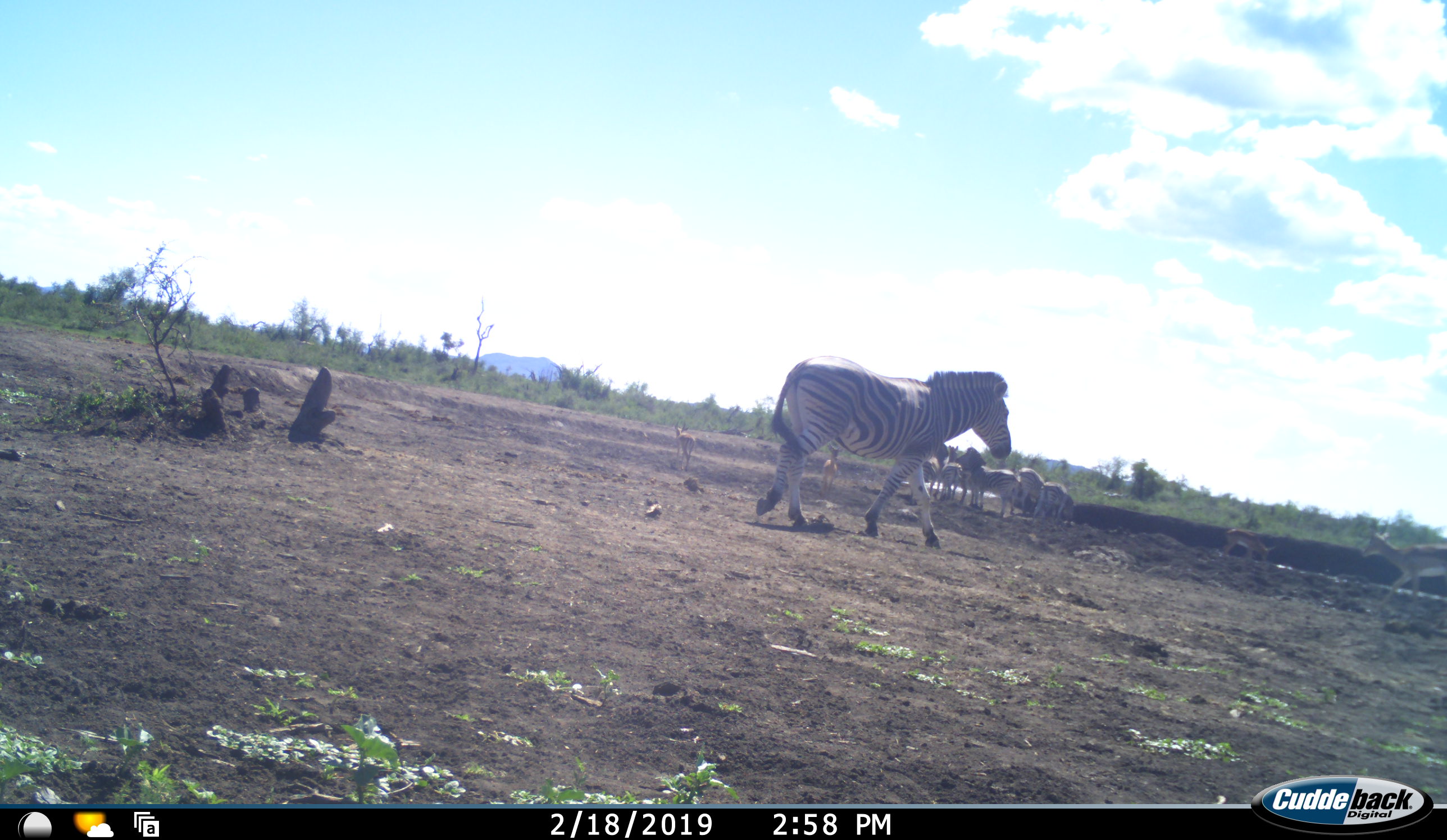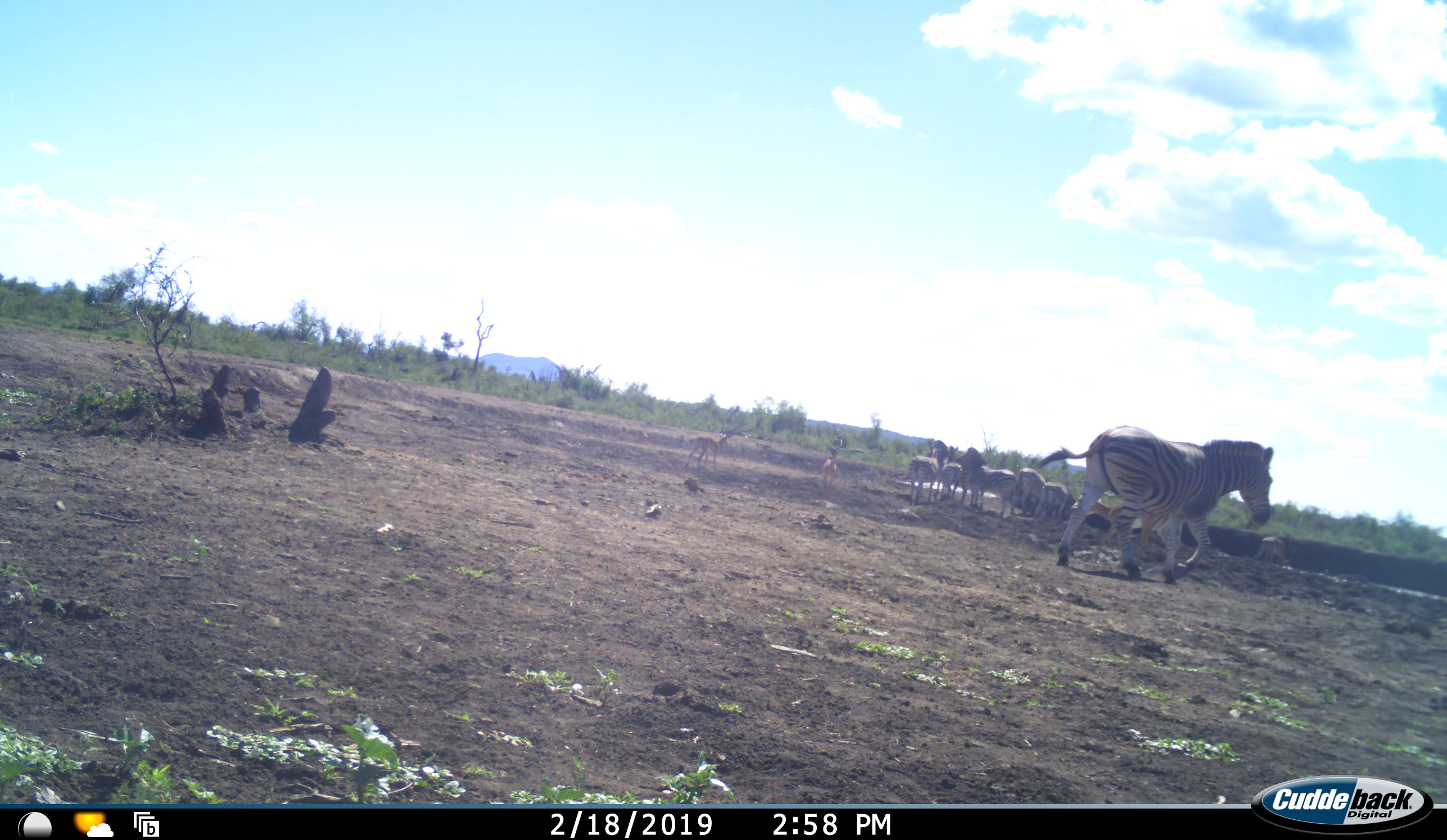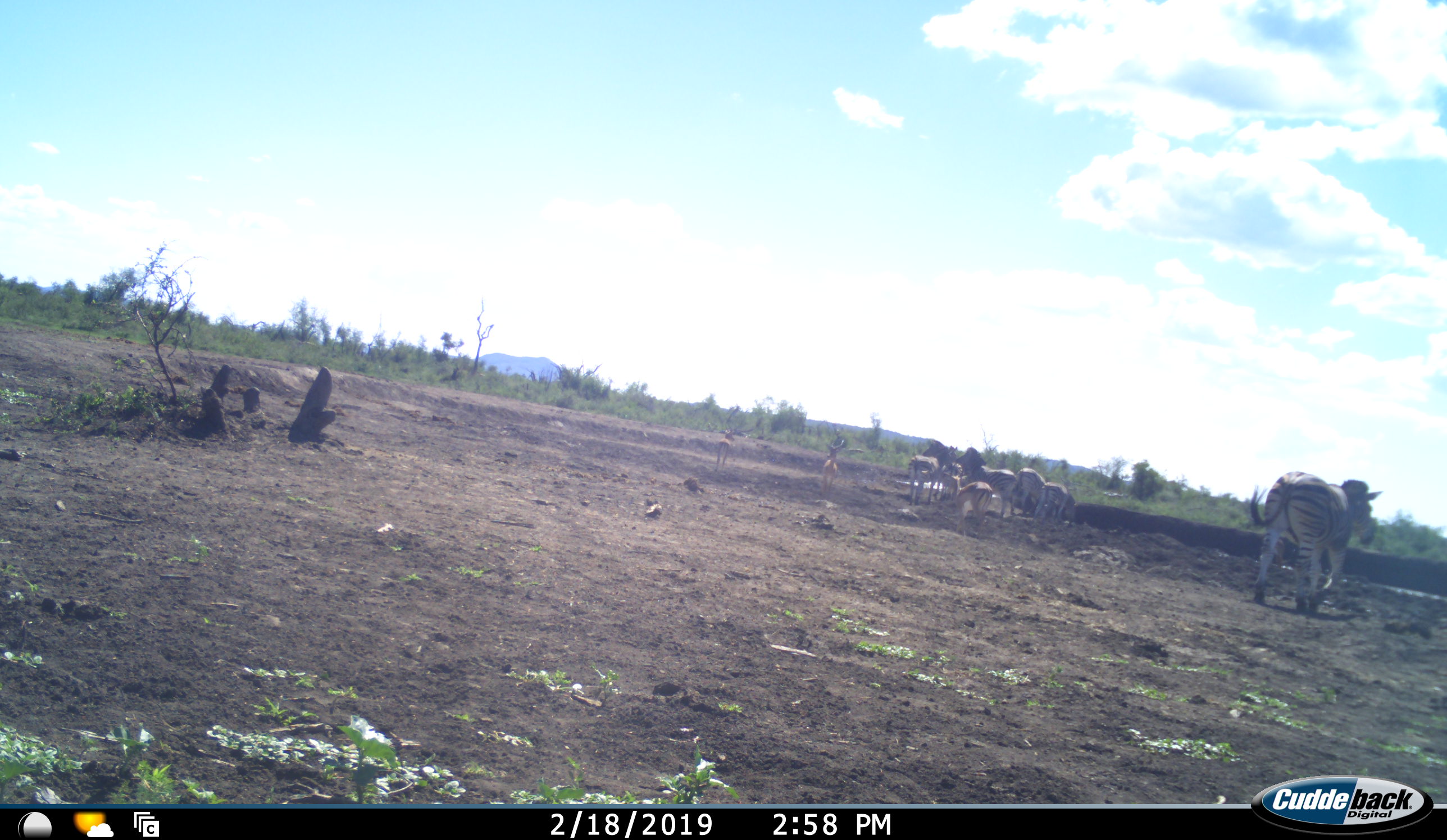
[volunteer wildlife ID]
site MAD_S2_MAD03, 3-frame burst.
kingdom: Animalia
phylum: Chordata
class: Mammalia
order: Artiodactyla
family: Bovidae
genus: Aepyceros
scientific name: Aepyceros melampus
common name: impala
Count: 4.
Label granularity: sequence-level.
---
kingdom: Animalia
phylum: Chordata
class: Mammalia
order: Perissodactyla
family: Equidae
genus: Equus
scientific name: Equus quagga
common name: plains zebra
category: zebraplains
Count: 7.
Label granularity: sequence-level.